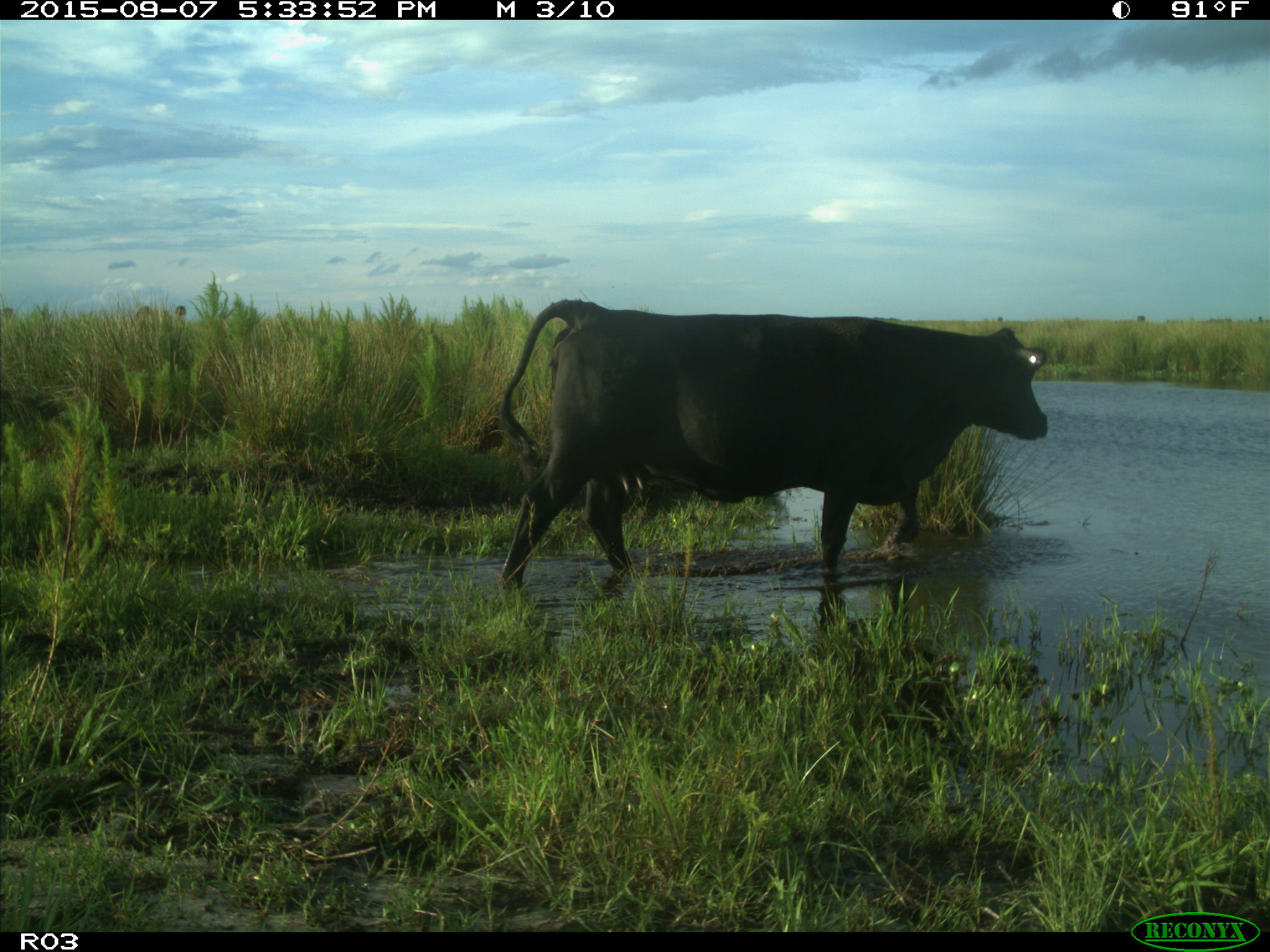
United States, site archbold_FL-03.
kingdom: Animalia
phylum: Chordata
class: Mammalia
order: Artiodactyla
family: Bovidae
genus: Bos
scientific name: Bos taurus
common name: domestic cow